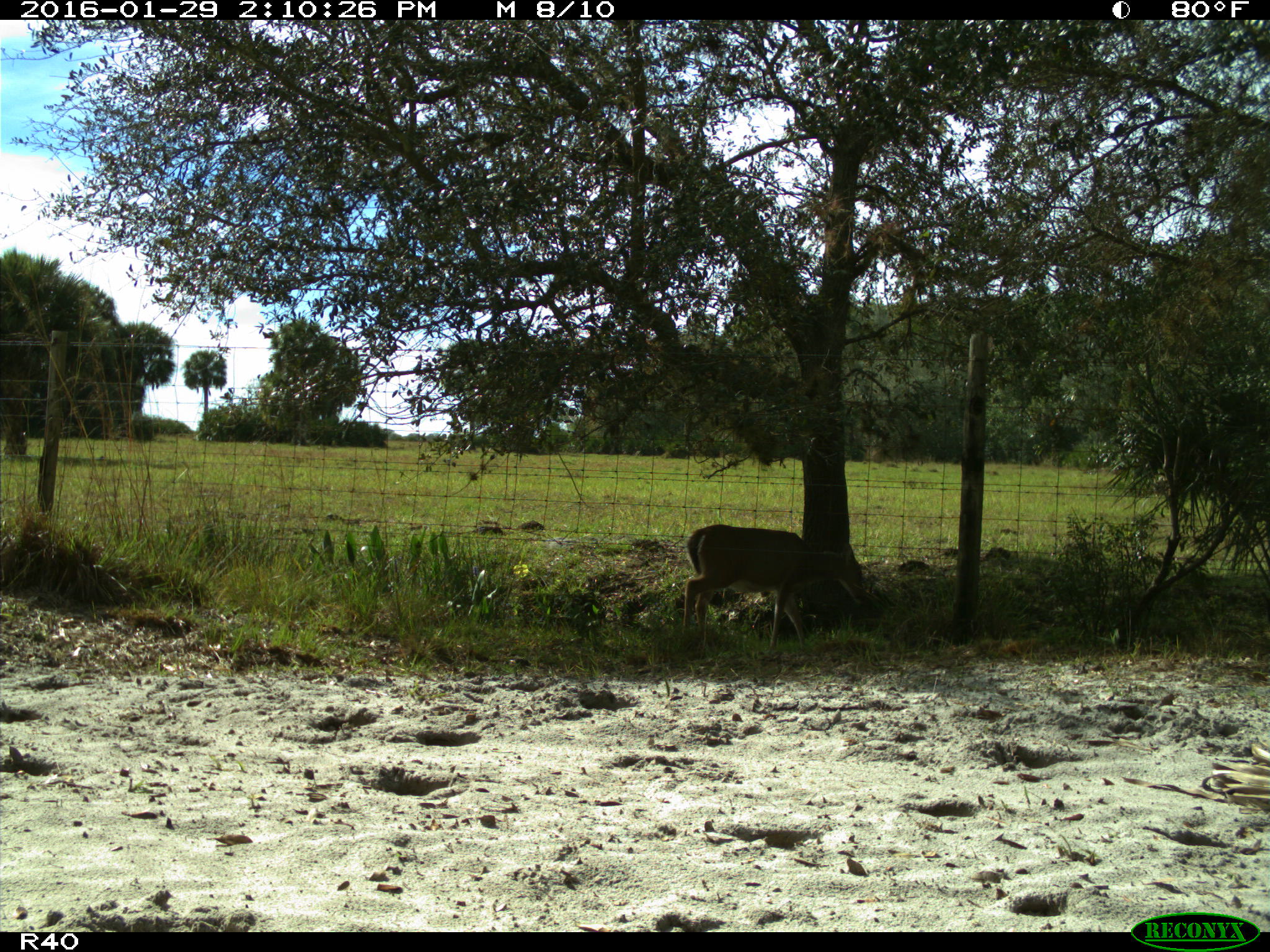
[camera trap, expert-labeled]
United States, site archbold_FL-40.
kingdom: Animalia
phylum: Chordata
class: Mammalia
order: Artiodactyla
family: Cervidae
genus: Odocoileus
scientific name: Odocoileus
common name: deer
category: unidentified deer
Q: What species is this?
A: Unidentified deer (deer) (Odocoileus).